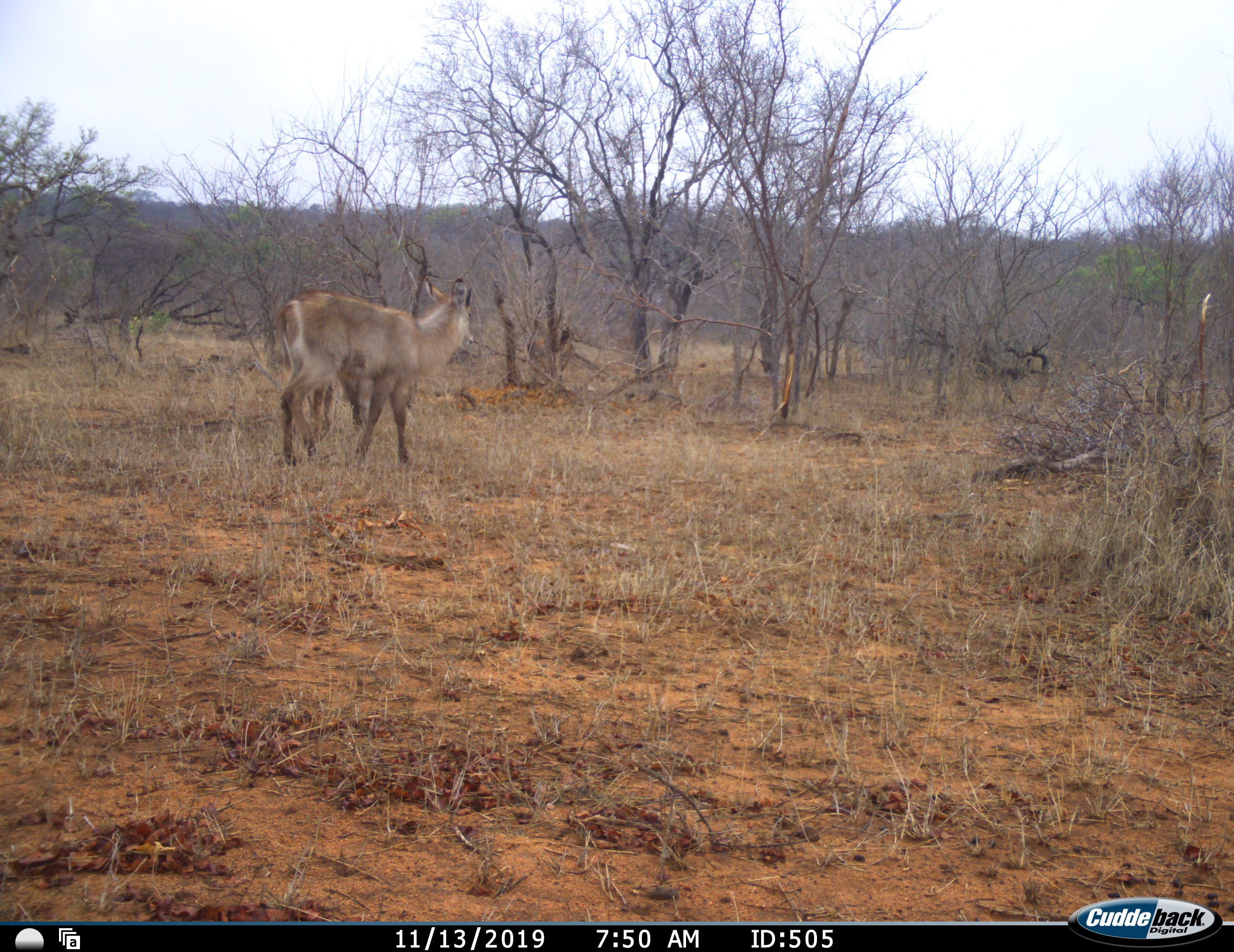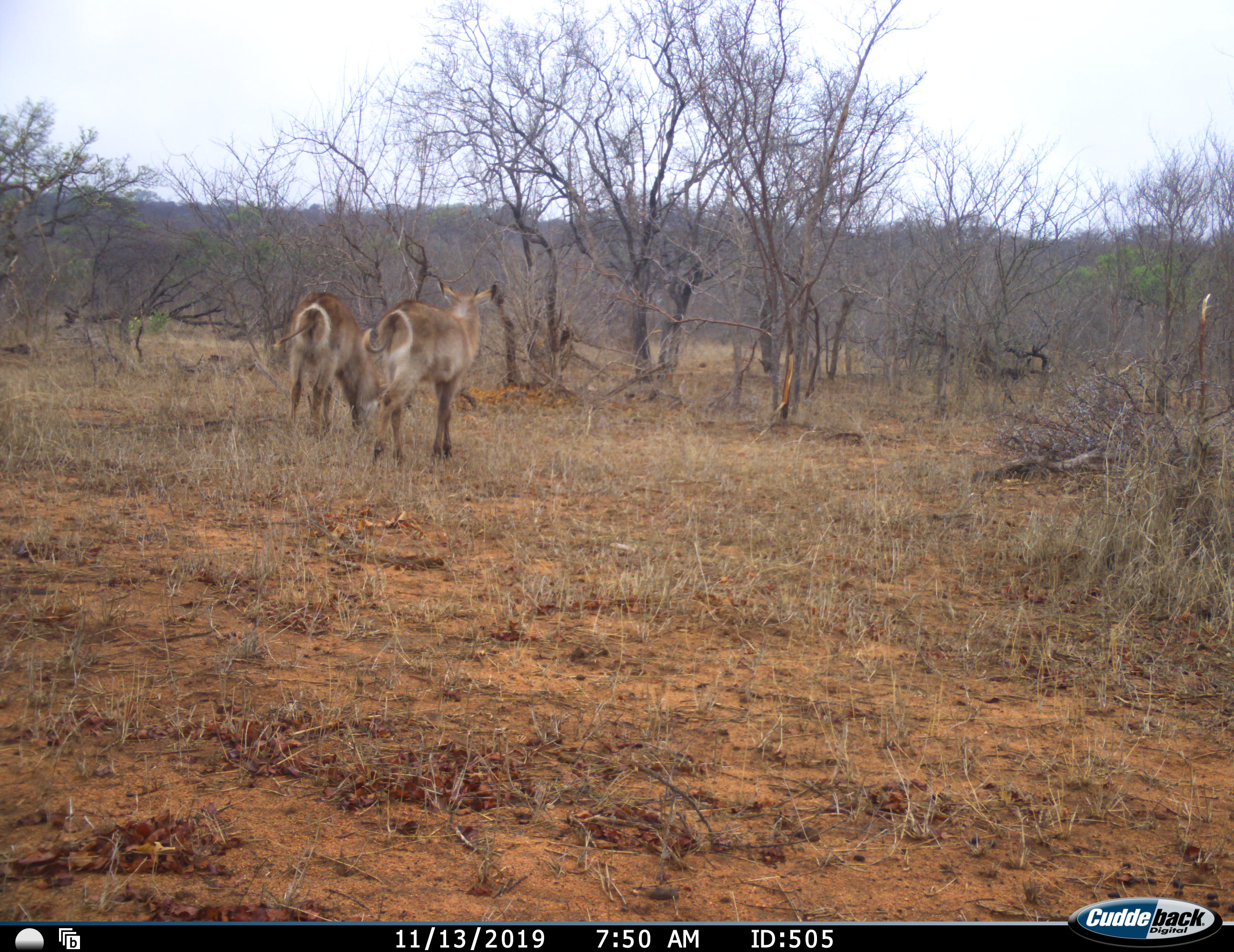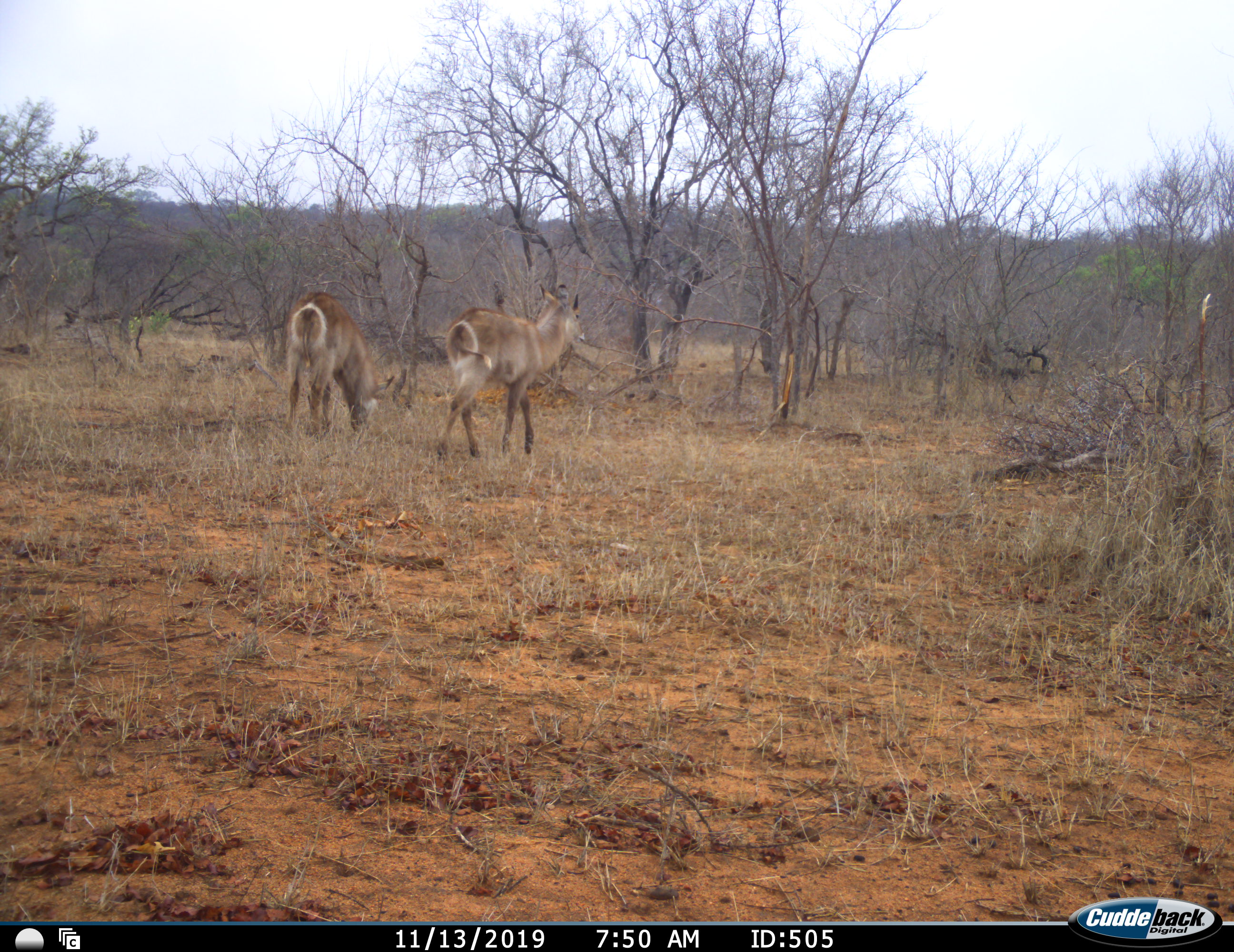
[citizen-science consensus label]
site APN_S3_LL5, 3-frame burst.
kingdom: Animalia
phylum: Chordata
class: Mammalia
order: Artiodactyla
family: Bovidae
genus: Kobus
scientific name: Kobus ellipsiprymnus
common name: waterbuck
Waterbuck (Kobus ellipsiprymnus), count 2. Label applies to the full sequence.